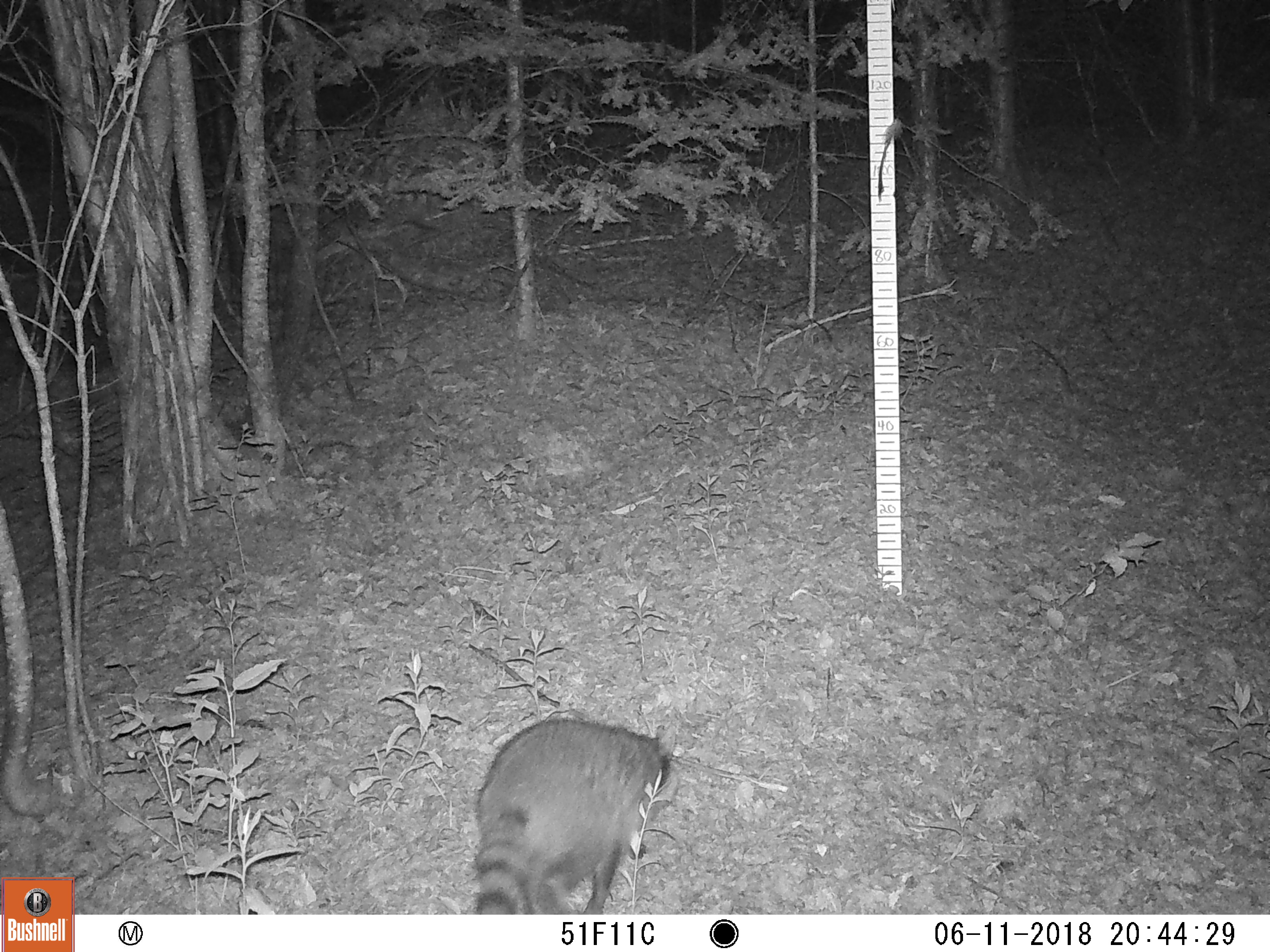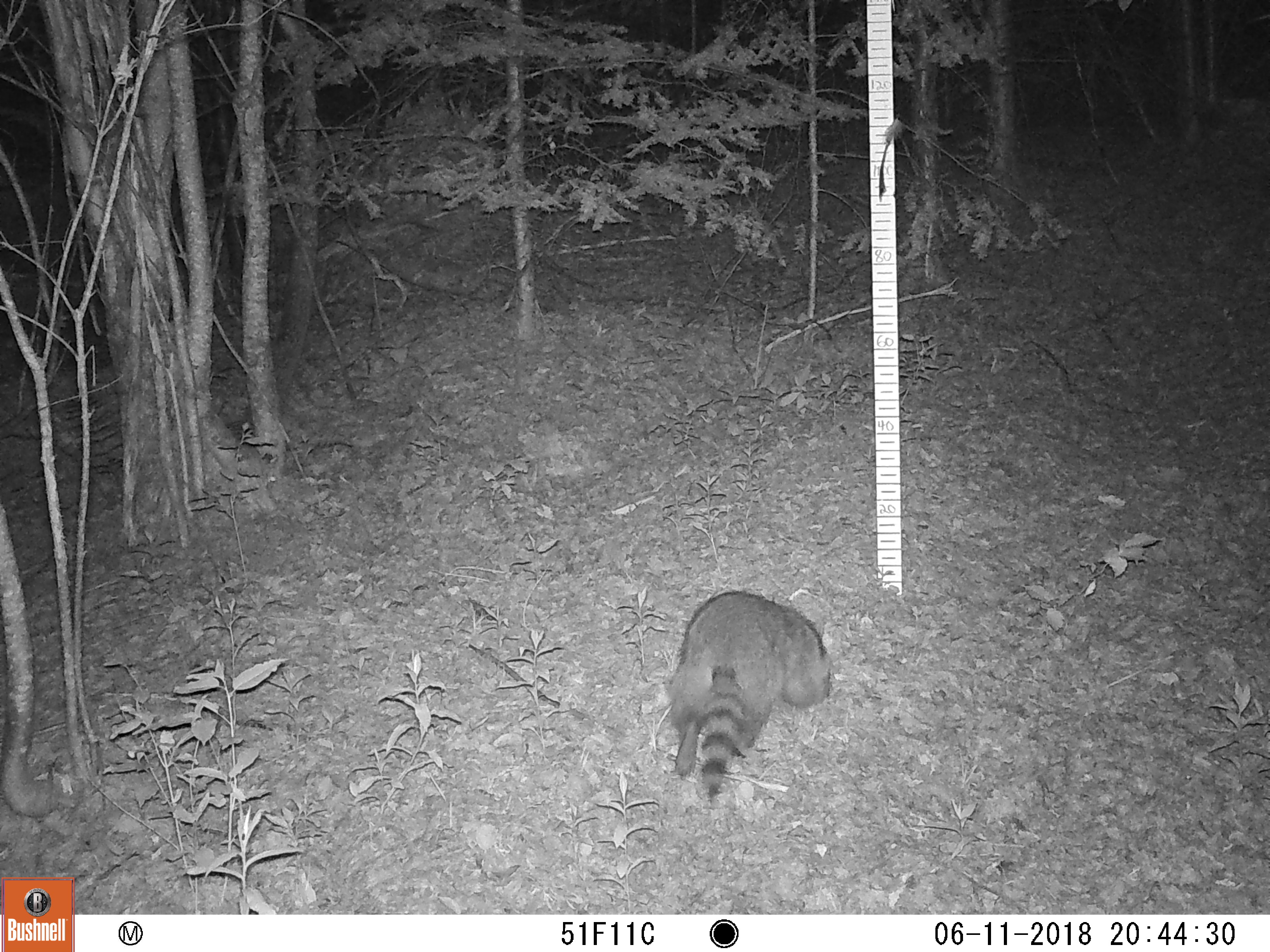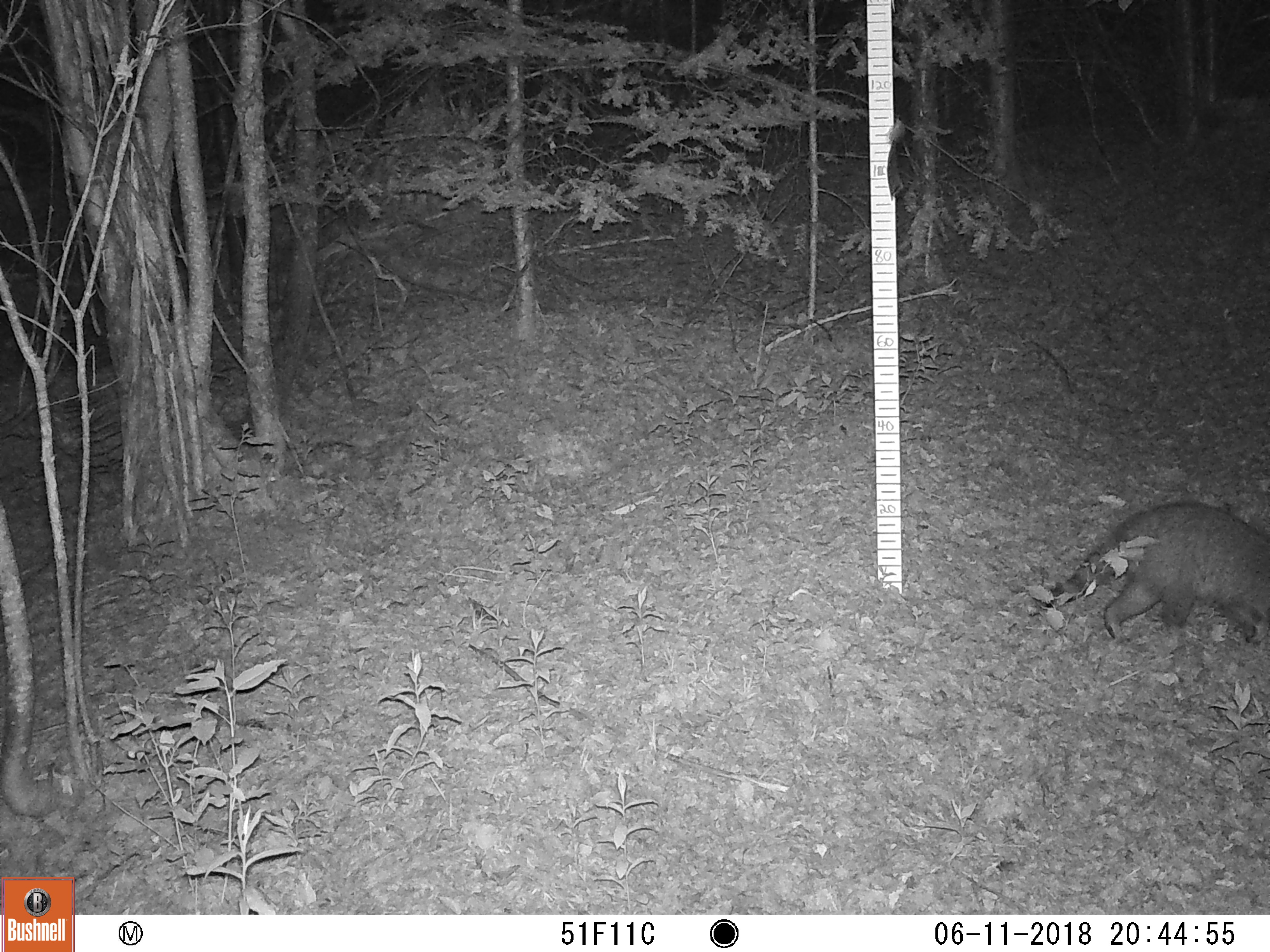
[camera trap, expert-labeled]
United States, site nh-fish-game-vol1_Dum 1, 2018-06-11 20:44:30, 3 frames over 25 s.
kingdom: Animalia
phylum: Chordata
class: Mammalia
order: Carnivora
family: Procyonidae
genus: Procyon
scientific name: Procyon lotor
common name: raccoon